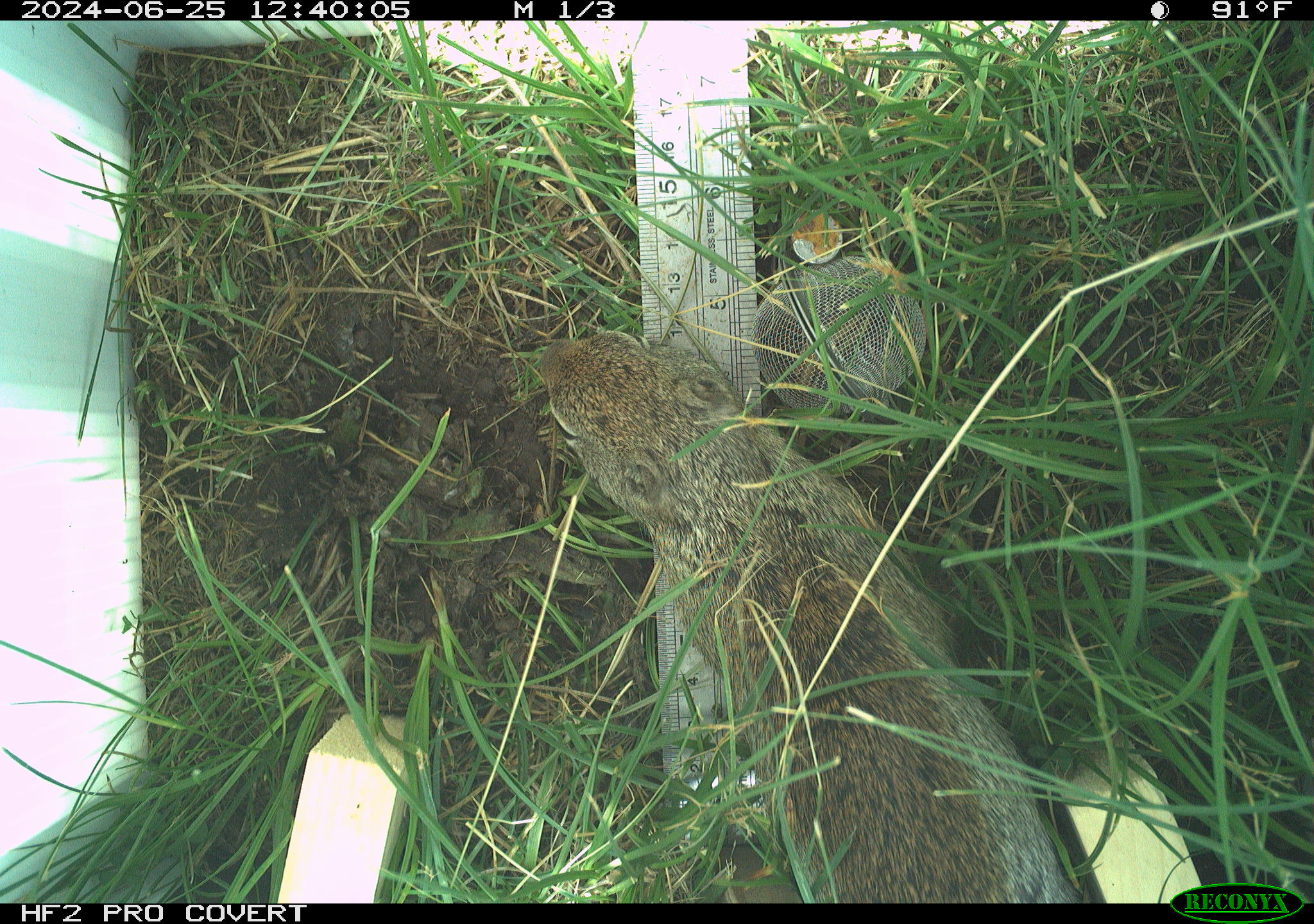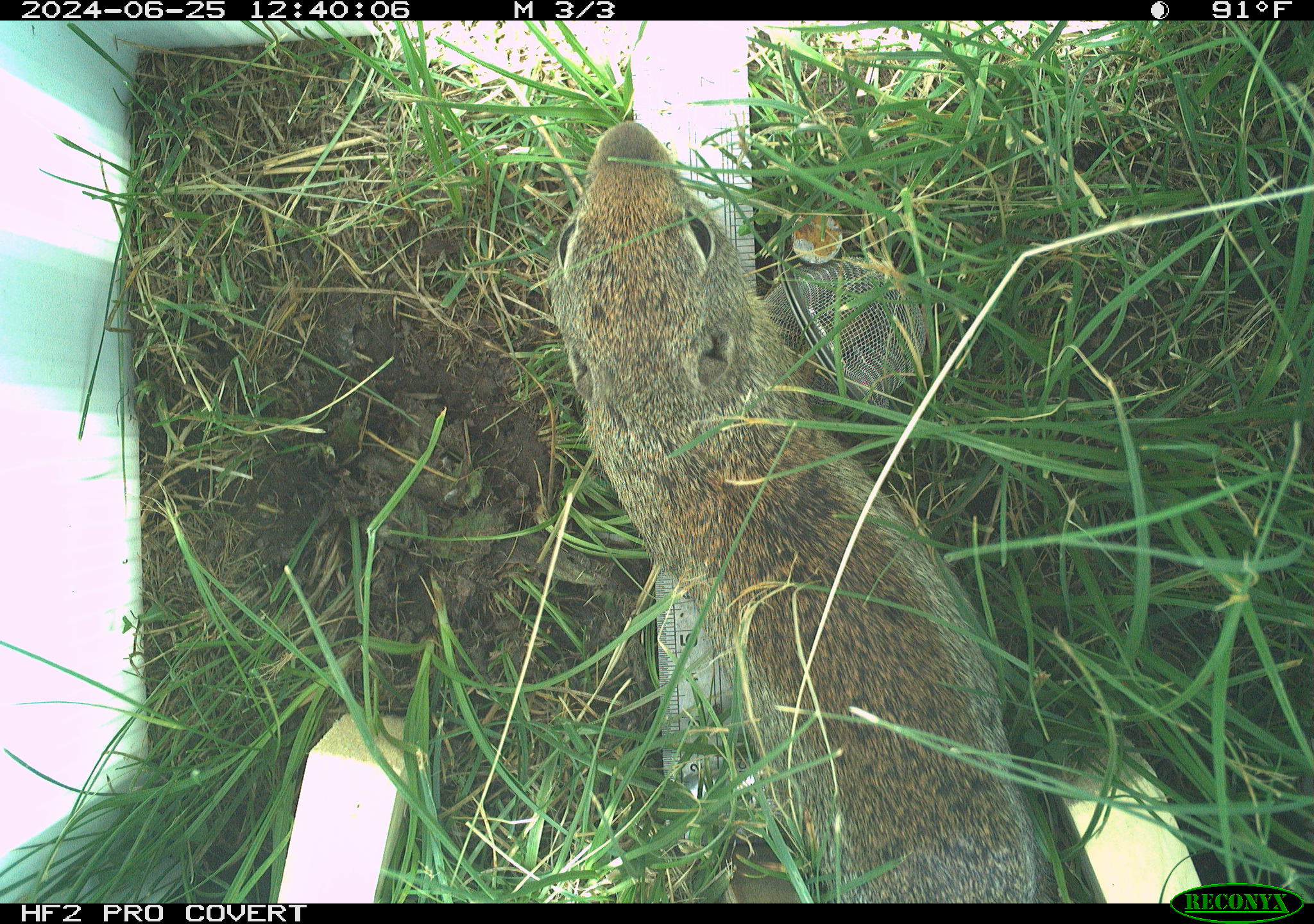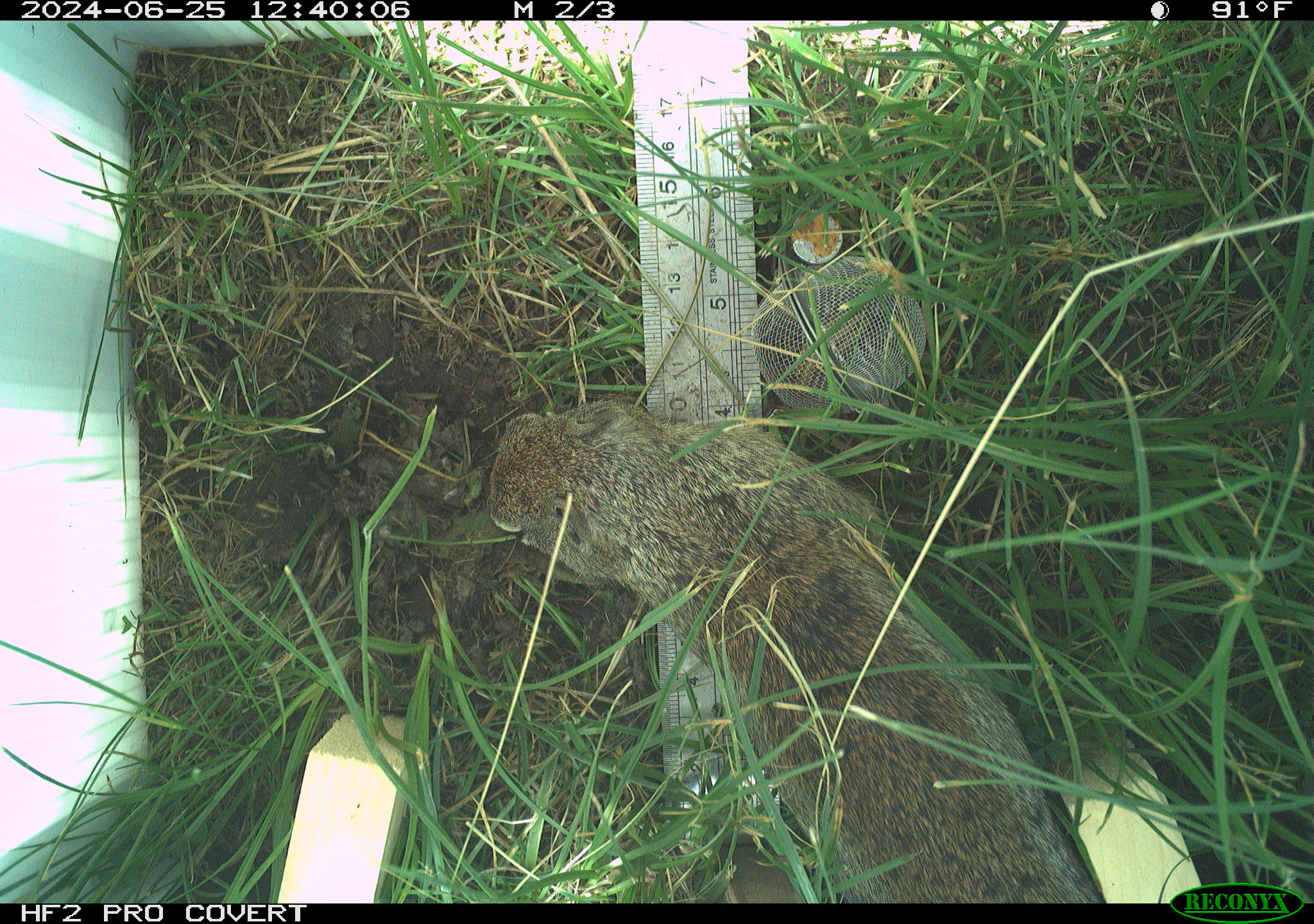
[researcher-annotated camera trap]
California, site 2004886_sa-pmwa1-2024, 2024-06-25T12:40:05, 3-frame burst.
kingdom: Animalia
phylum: Chordata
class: Mammalia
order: Rodentia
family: Sciuridae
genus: Urocitellus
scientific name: Urocitellus beldingi beldingi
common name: belding's ground squirrel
Belding's ground squirrel (Urocitellus beldingi beldingi).